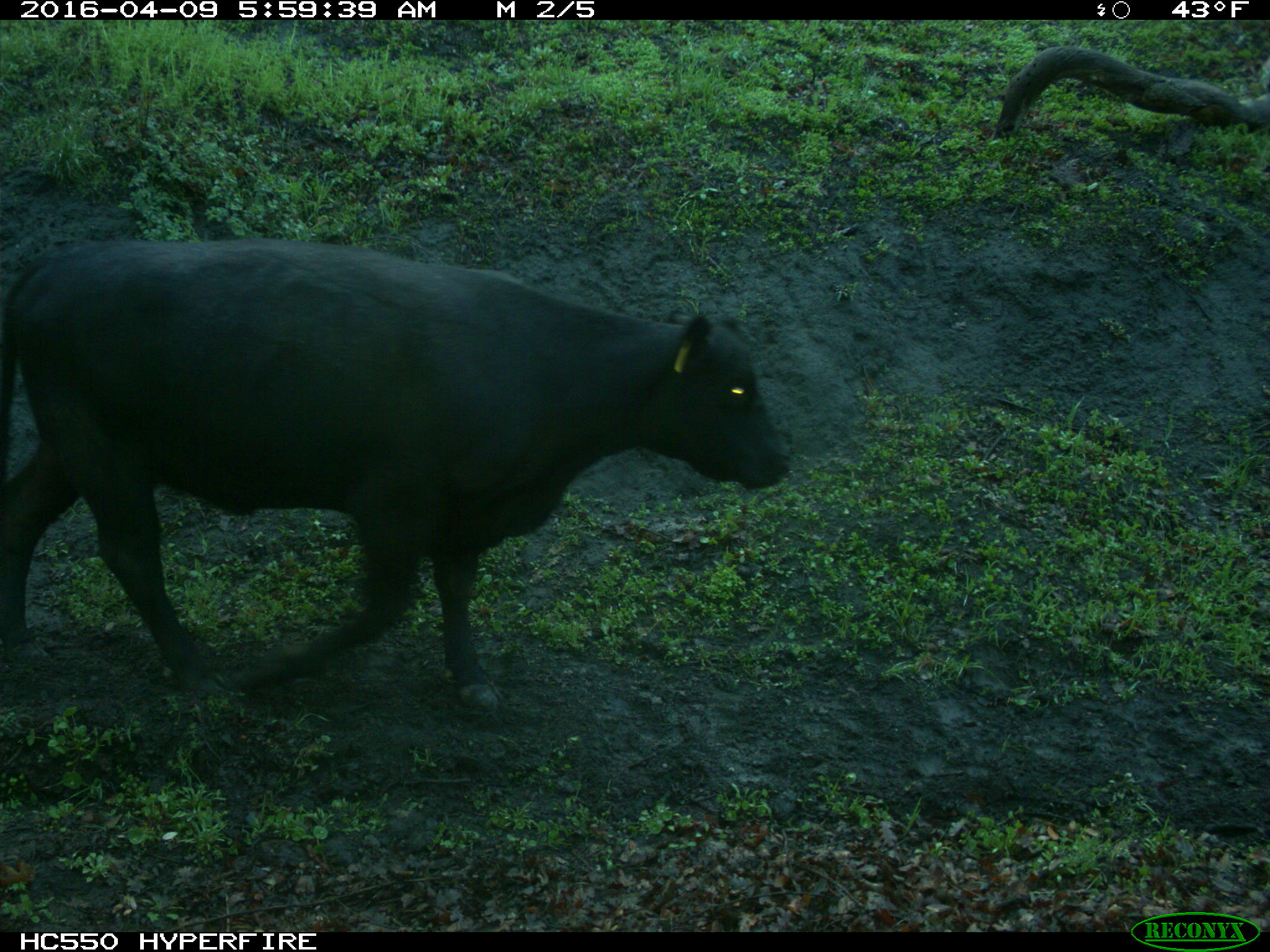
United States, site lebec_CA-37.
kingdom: Animalia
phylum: Chordata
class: Mammalia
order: Artiodactyla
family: Bovidae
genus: Bos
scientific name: Bos taurus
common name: domestic cow